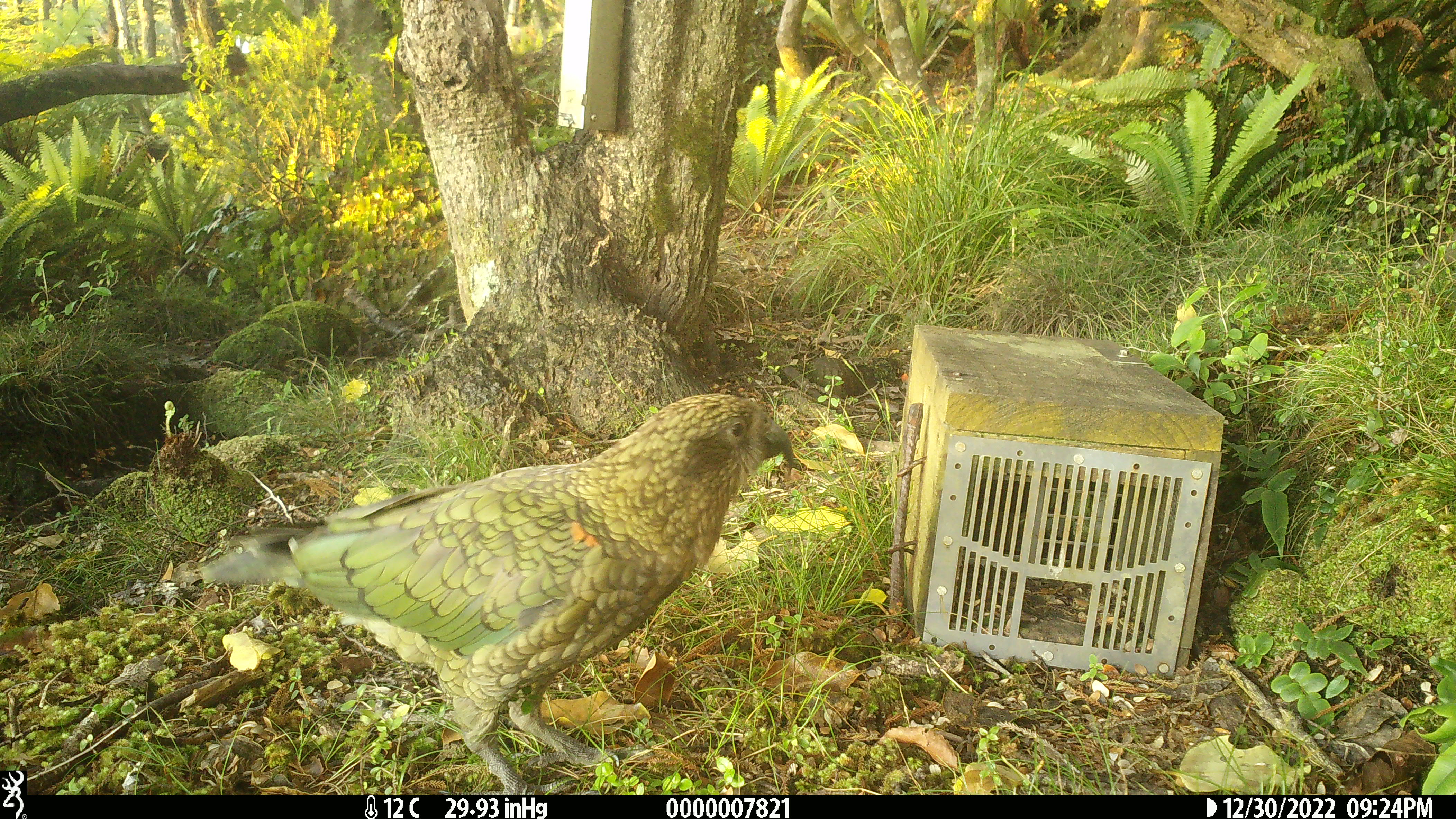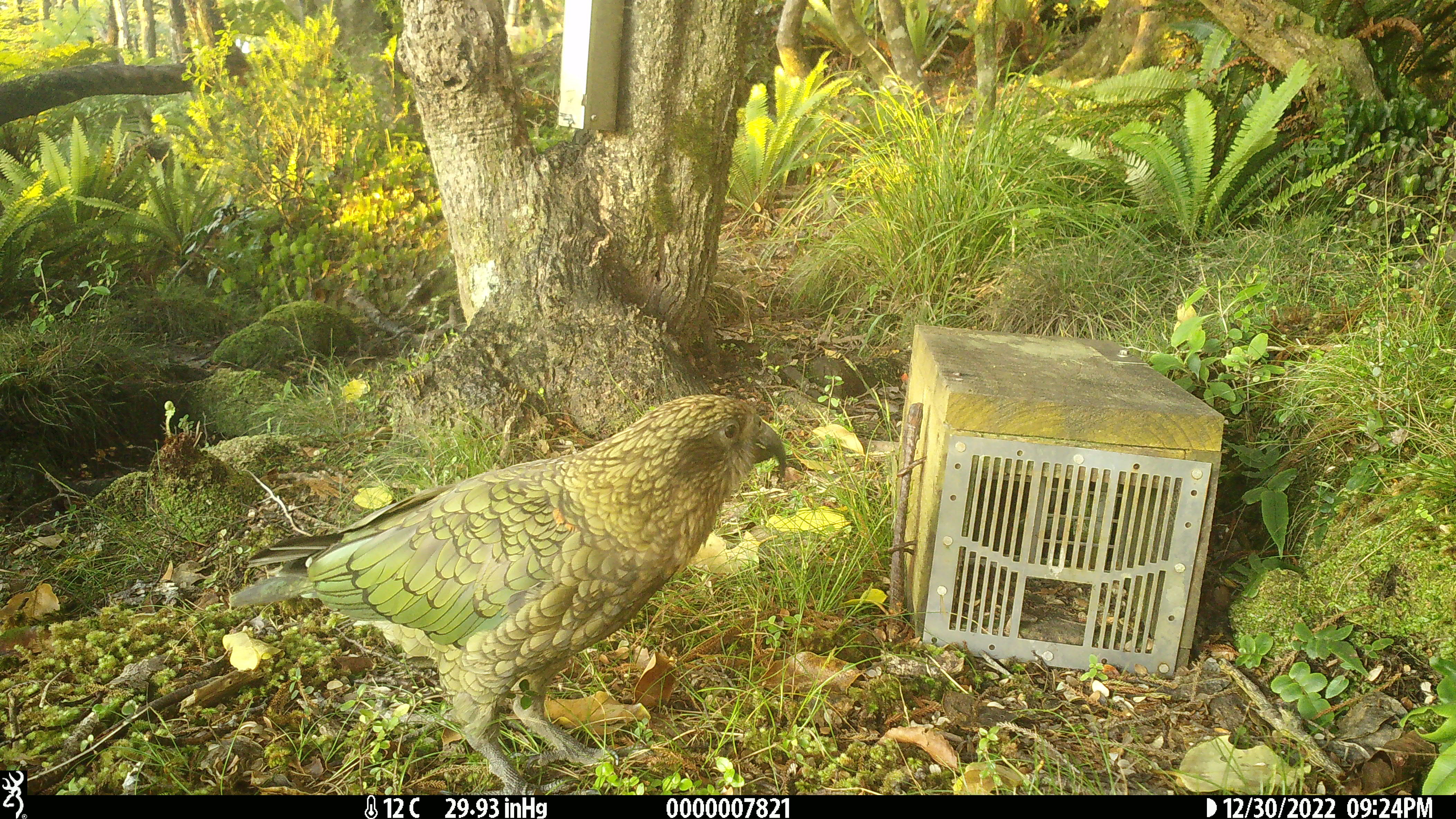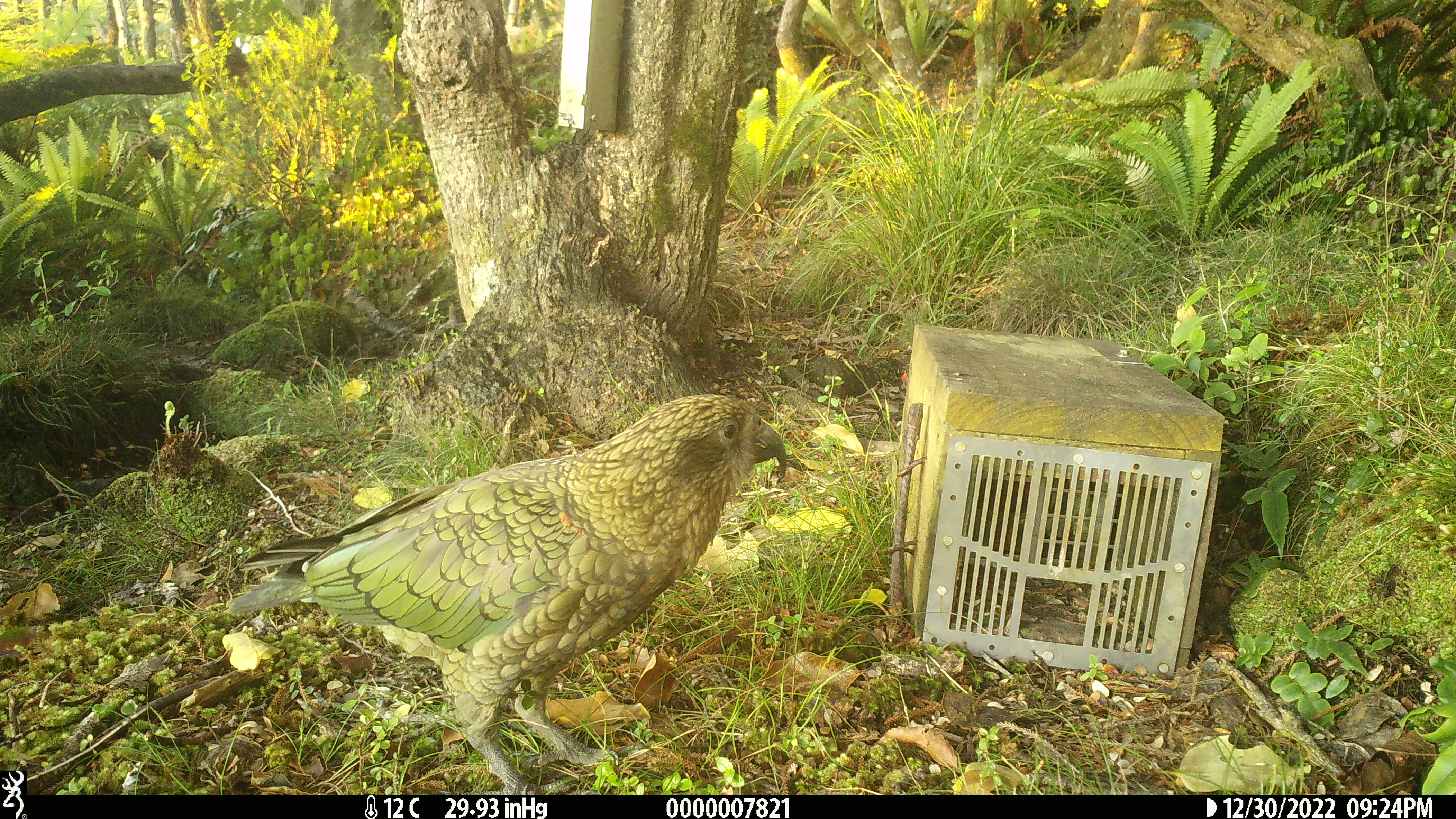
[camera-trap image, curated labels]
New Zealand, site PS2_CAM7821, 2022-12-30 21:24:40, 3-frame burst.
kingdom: Animalia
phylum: Chordata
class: Aves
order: Psittaciformes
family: Strigopidae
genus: Nestor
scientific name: Nestor notabilis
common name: kea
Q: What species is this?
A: Kea (Nestor notabilis).